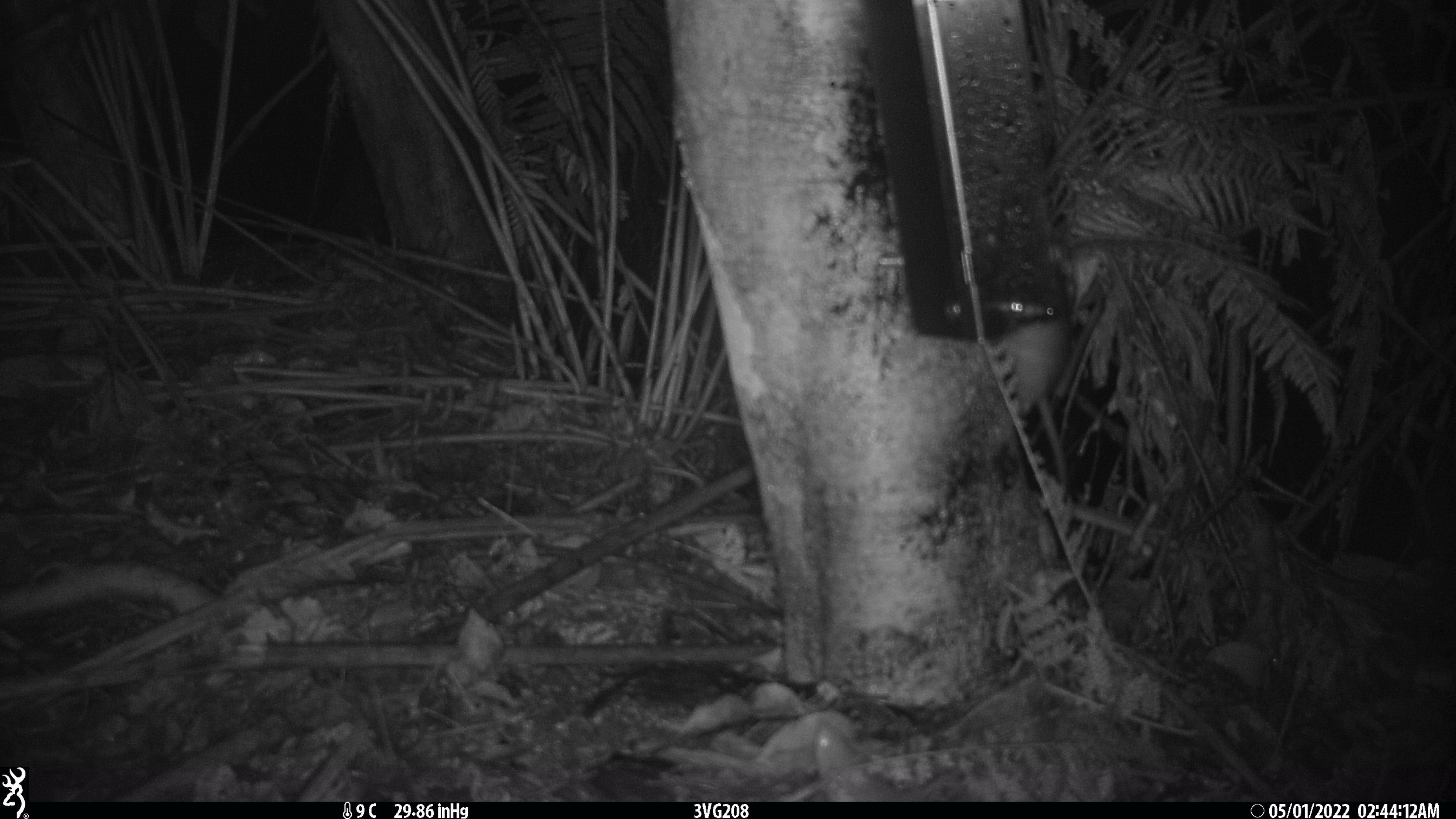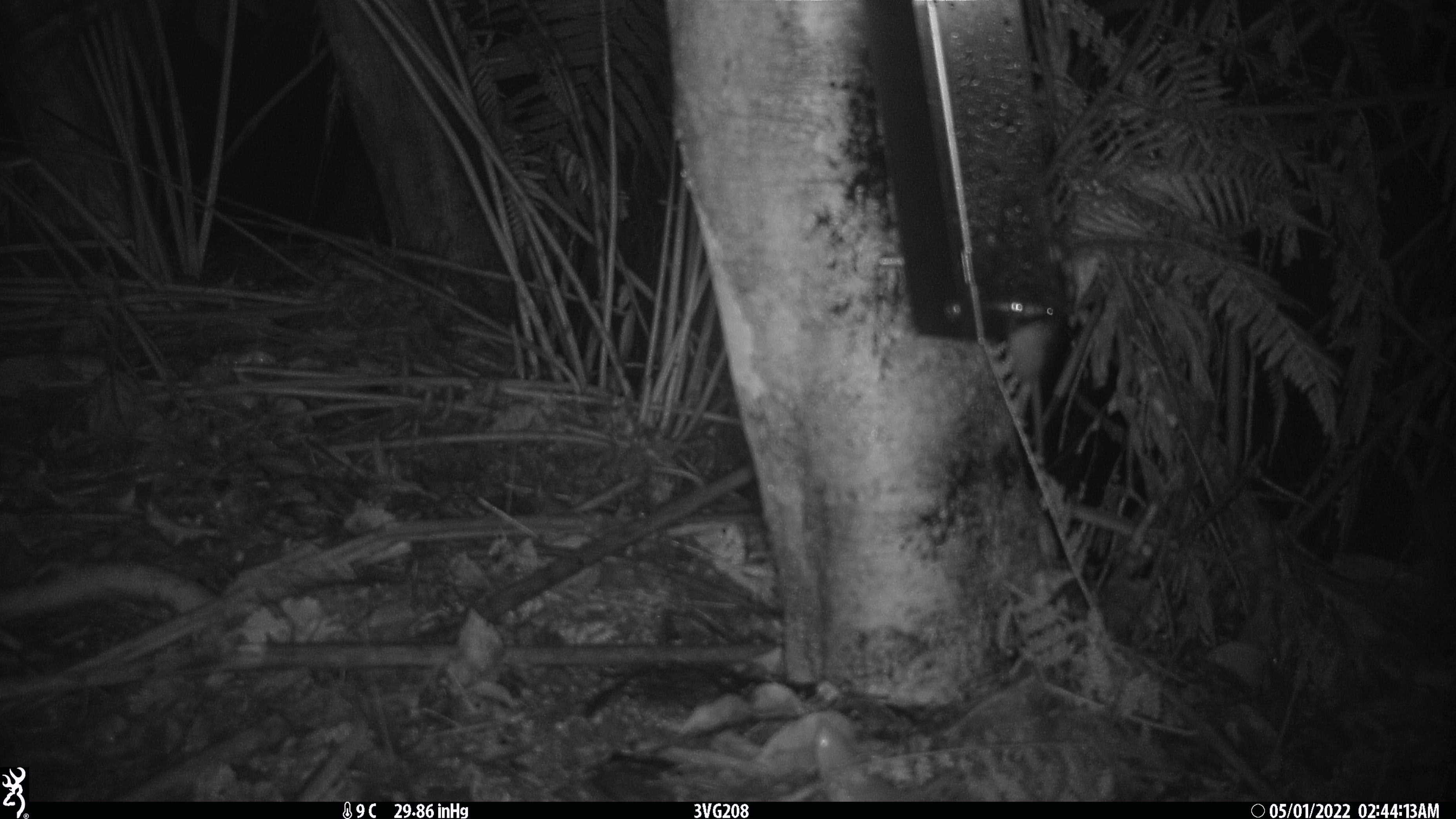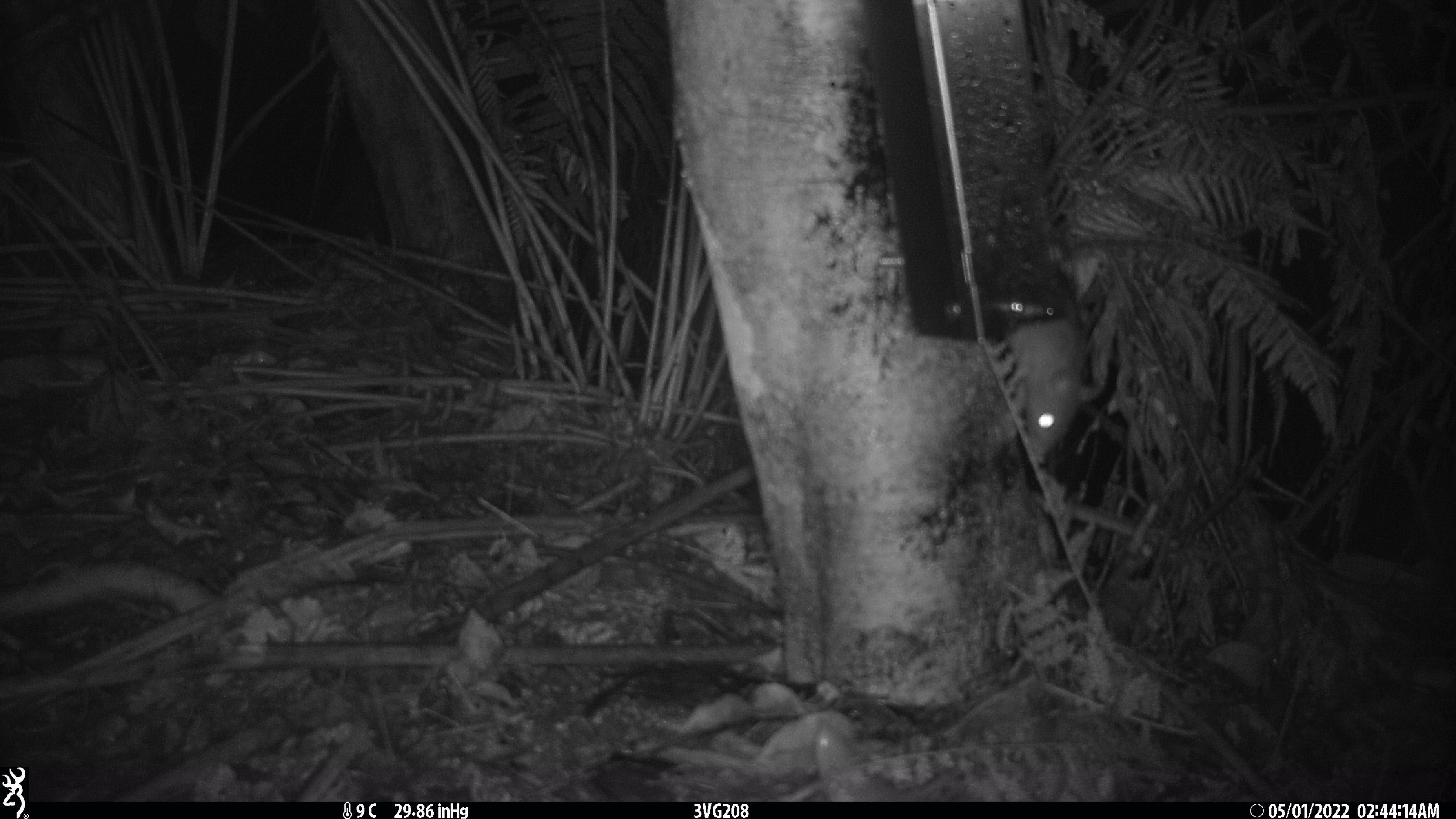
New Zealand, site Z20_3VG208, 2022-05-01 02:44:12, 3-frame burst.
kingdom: Animalia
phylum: Chordata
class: Mammalia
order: Rodentia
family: Muridae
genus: Rattus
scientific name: Rattus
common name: rat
Rat (Rattus).